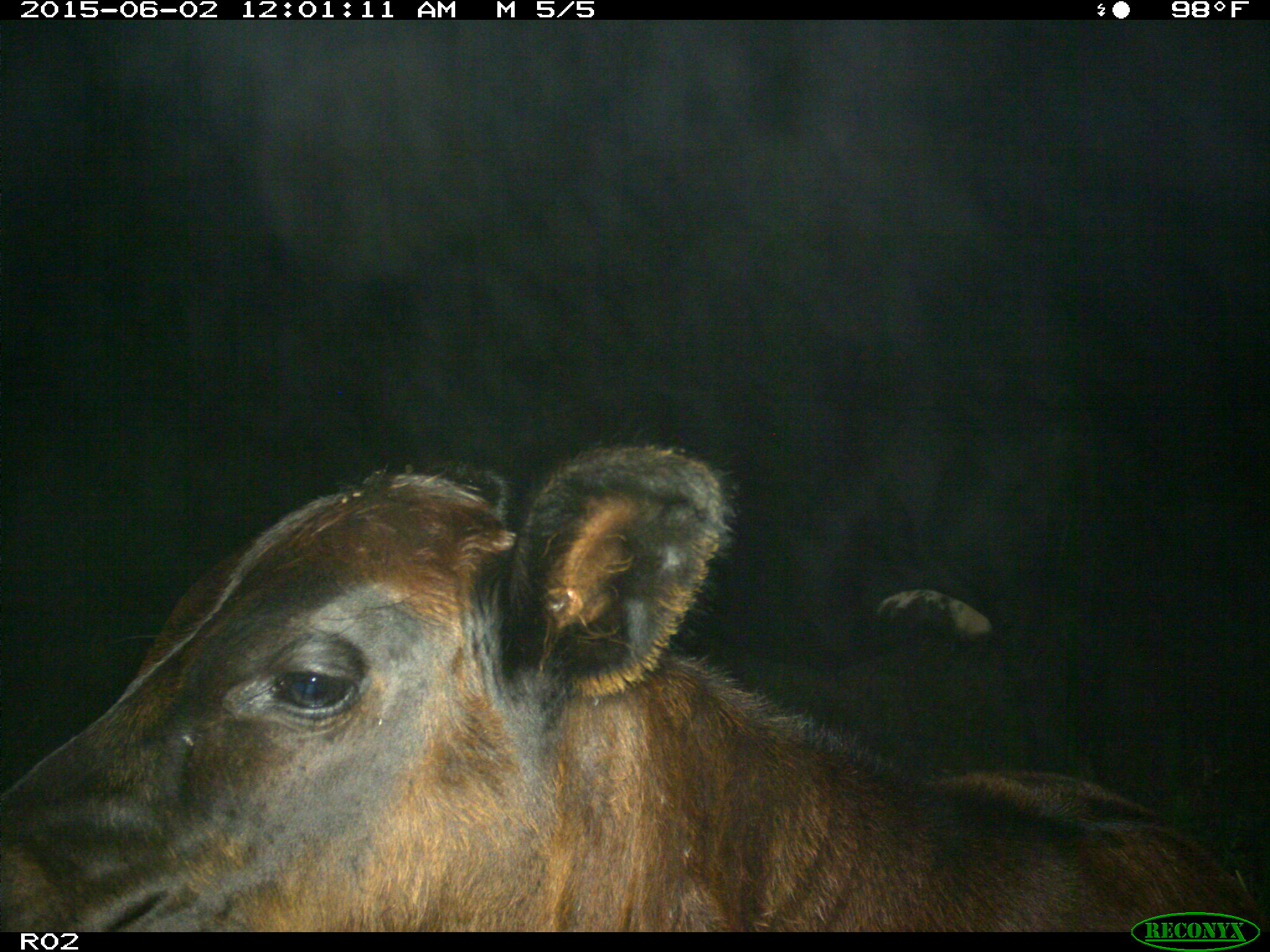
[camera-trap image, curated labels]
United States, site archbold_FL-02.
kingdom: Animalia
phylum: Chordata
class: Mammalia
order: Artiodactyla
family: Bovidae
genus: Bos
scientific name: Bos taurus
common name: domestic cow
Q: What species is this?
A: Bos taurus (domestic cow).